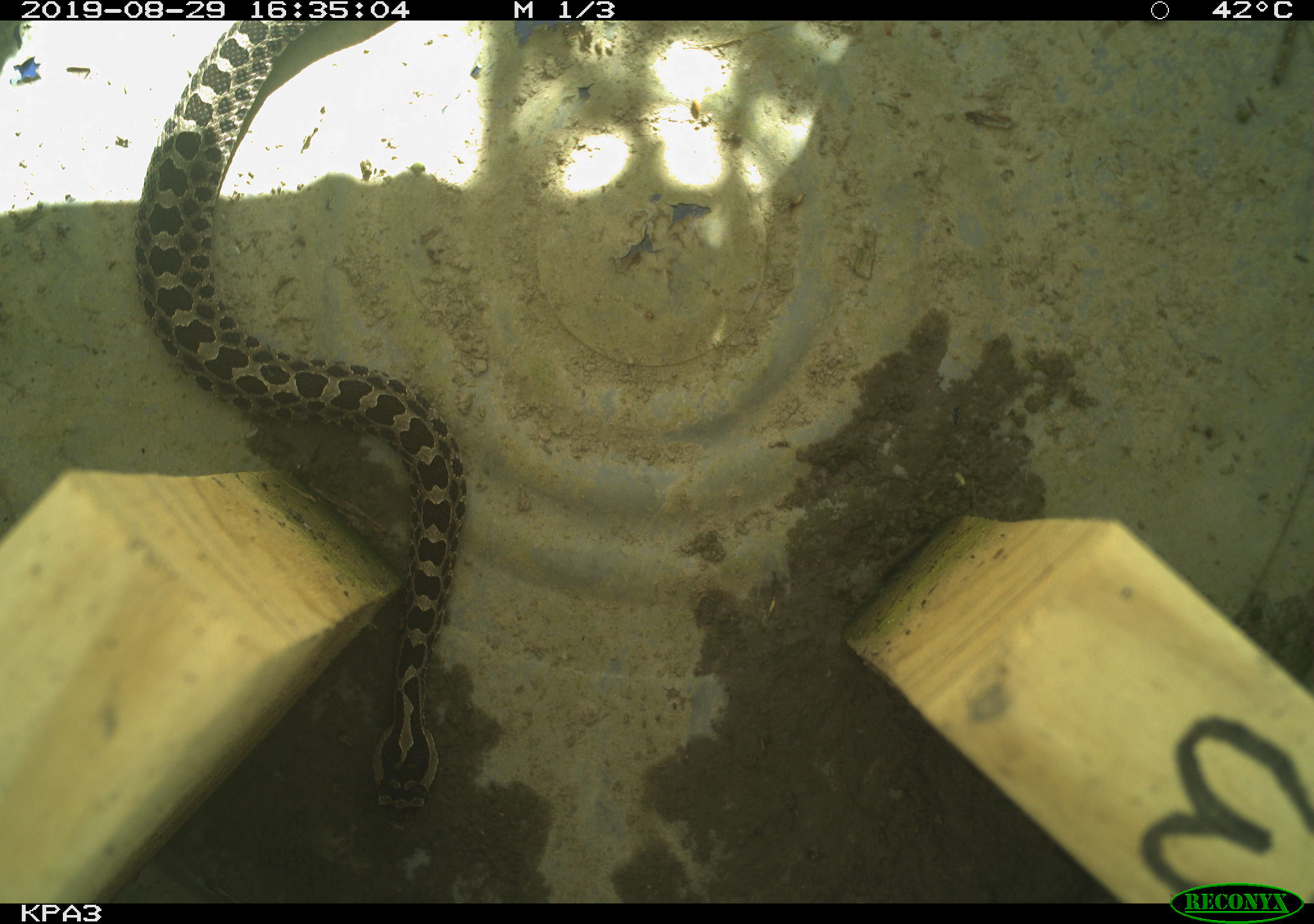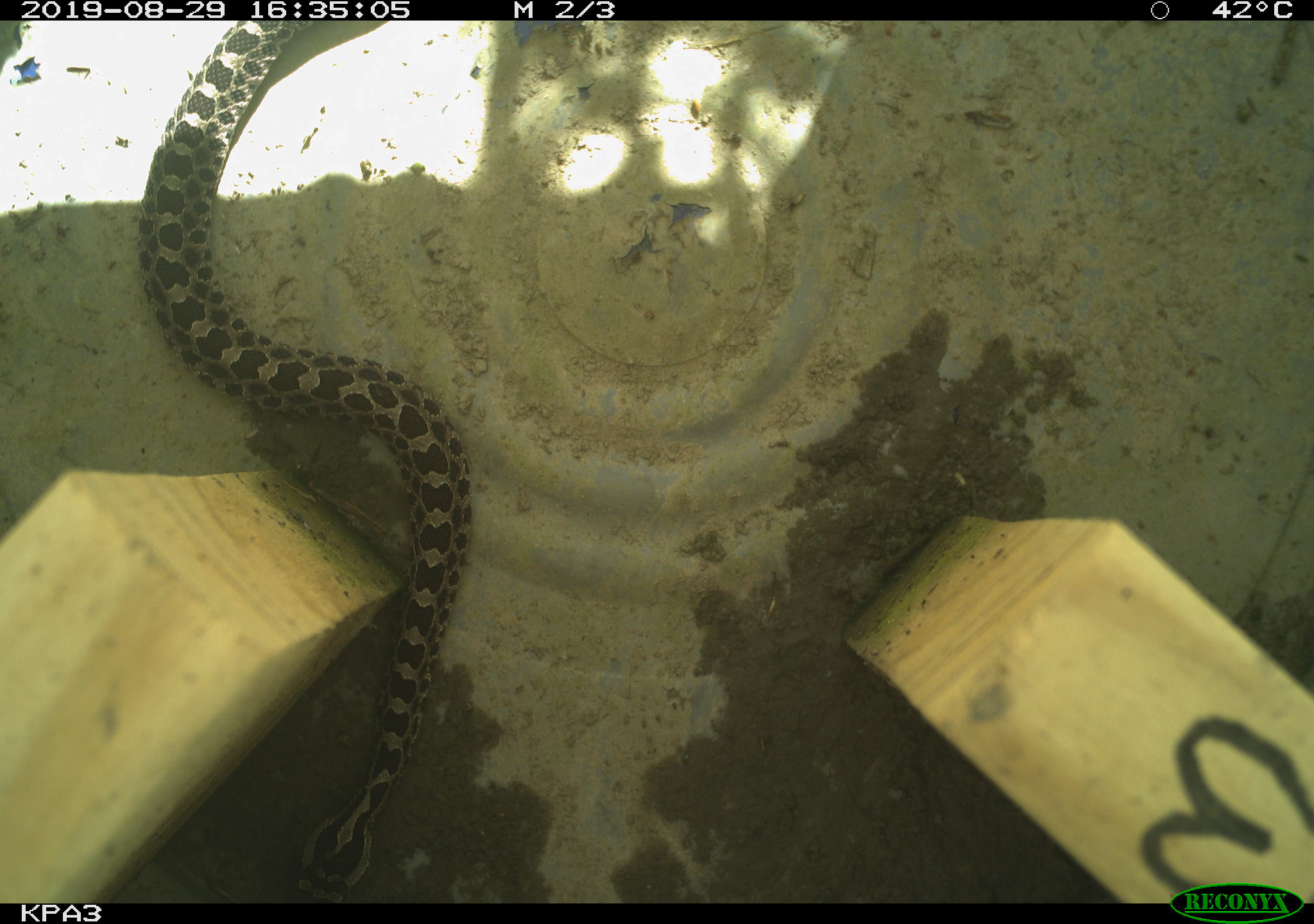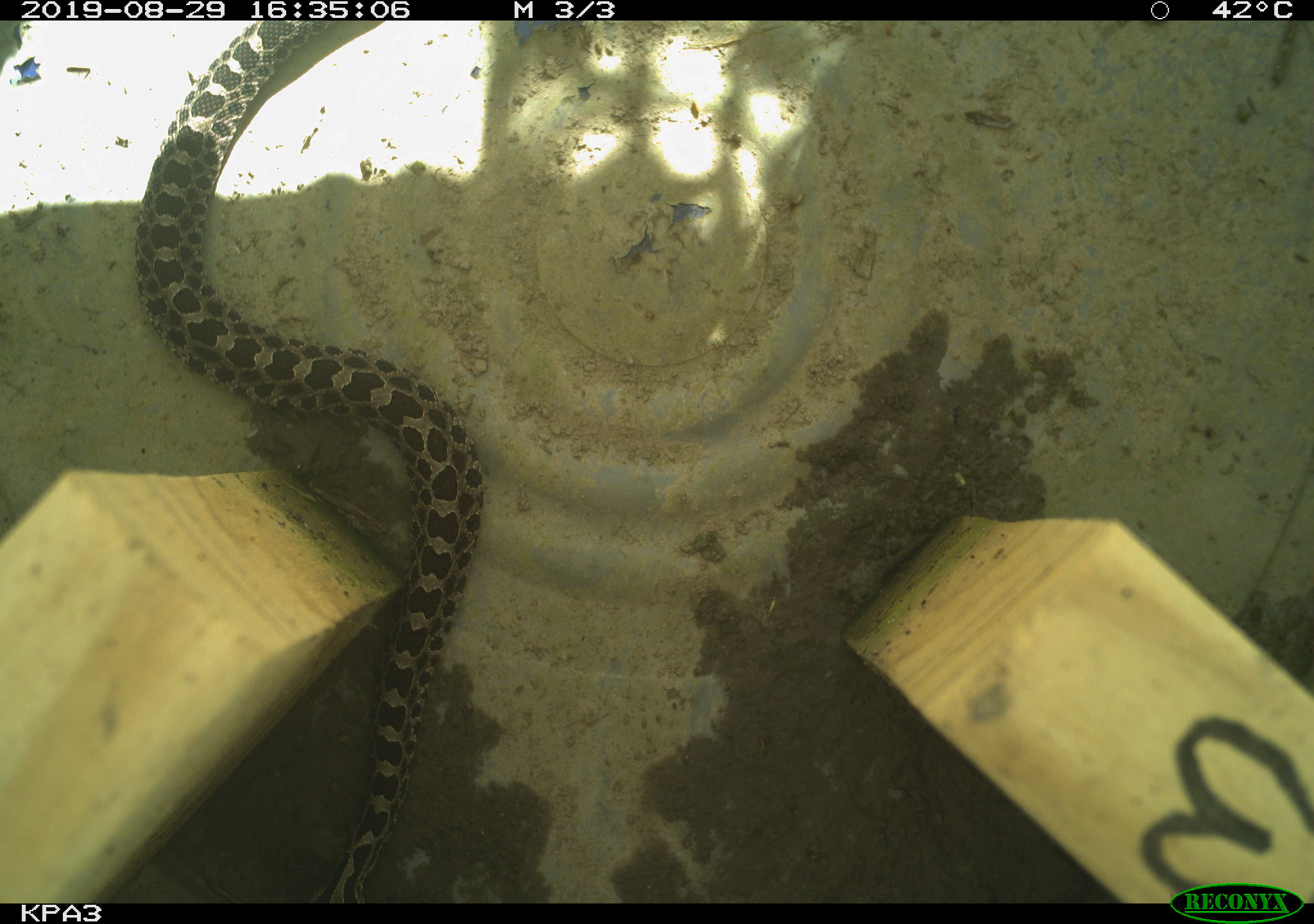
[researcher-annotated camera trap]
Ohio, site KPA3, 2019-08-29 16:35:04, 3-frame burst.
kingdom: Animalia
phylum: Chordata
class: Reptilia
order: Squamata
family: Viperidae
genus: Sistrurus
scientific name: Sistrurus catenatus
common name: eastern massasauga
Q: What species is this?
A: Eastern massasauga (Sistrurus catenatus).